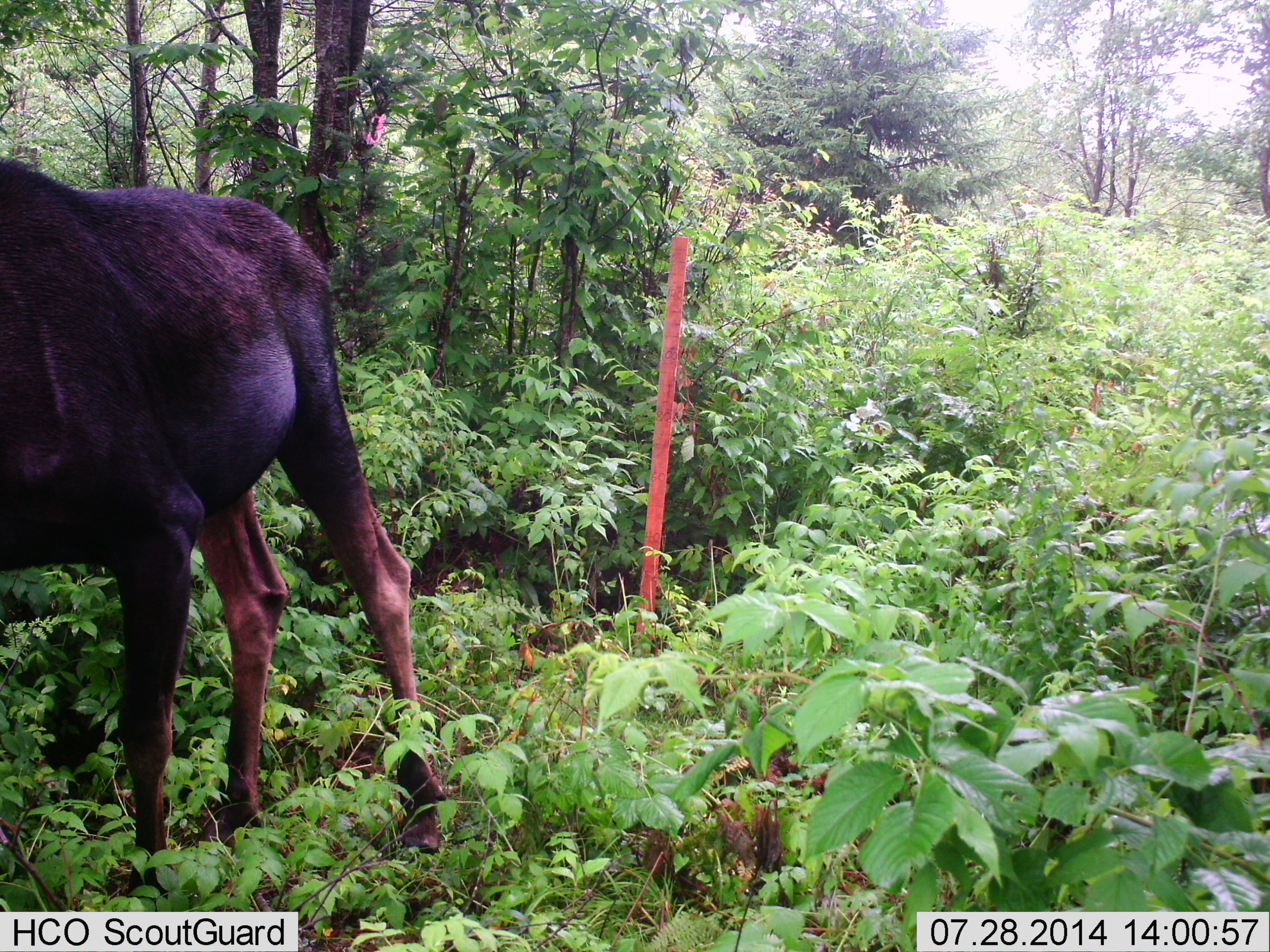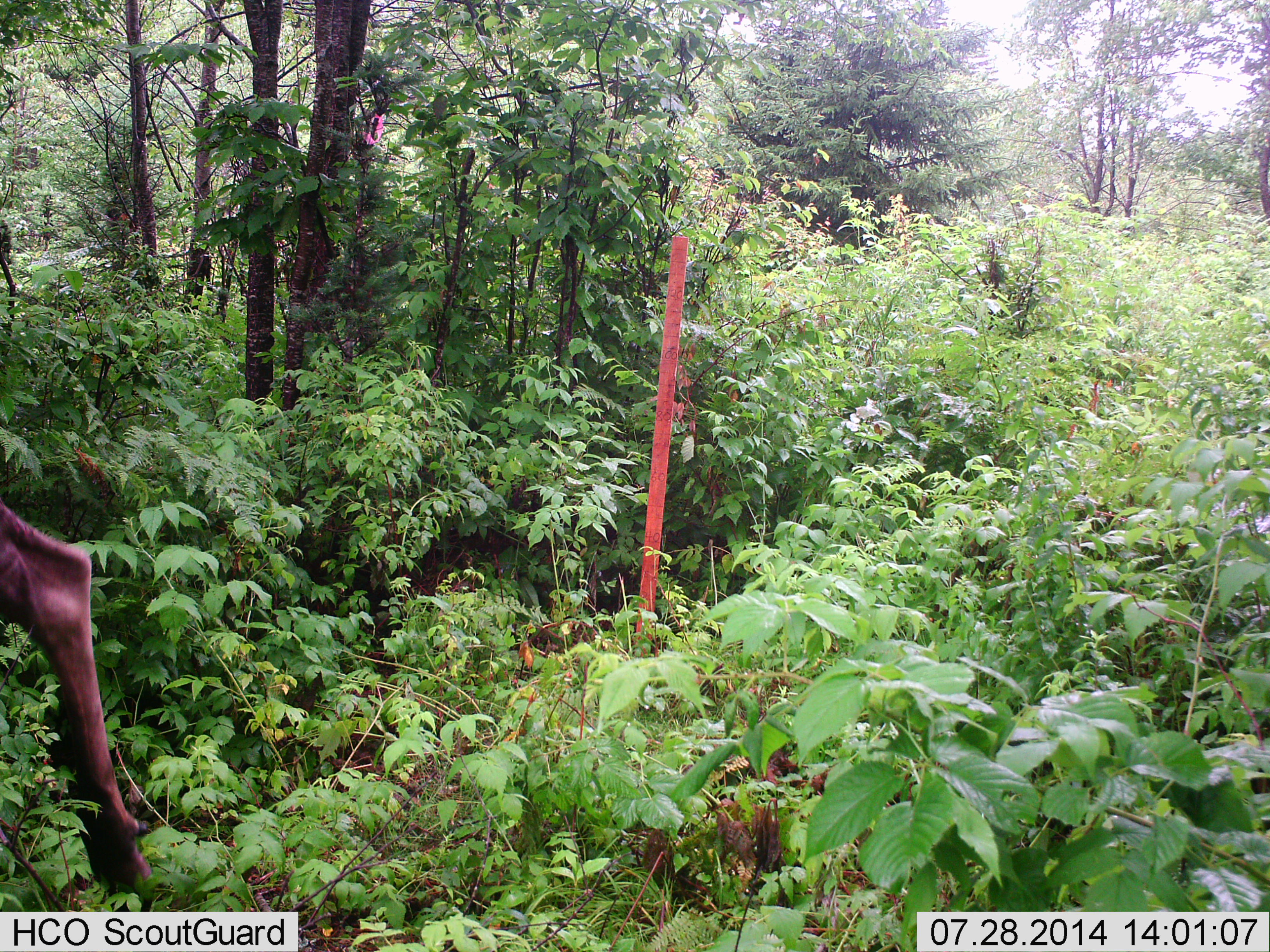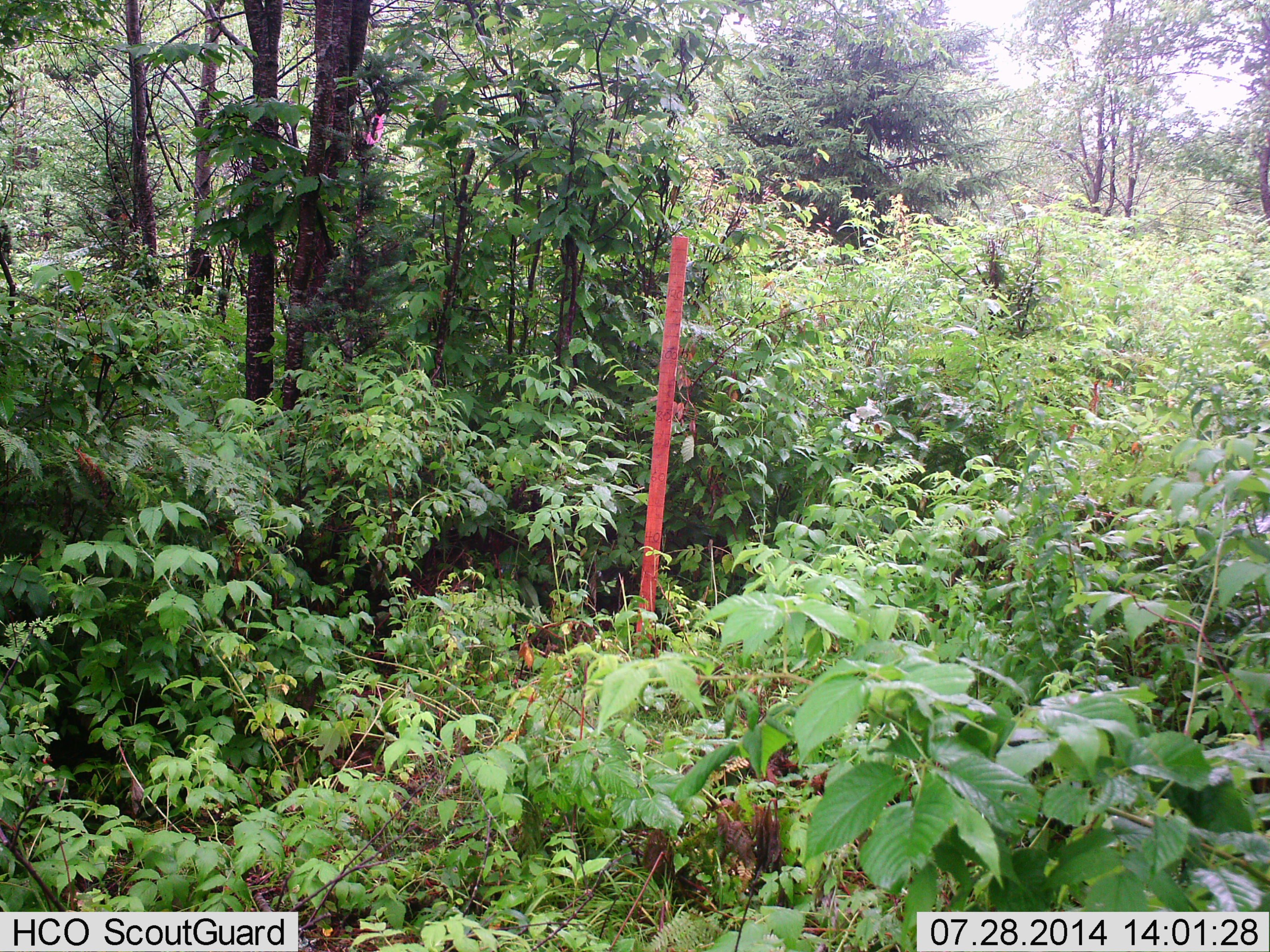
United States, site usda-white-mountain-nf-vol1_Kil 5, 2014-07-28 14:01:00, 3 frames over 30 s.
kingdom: Animalia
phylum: Chordata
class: Mammalia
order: Artiodactyla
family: Cervidae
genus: Alces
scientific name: Alces alces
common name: moose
Moose (Alces alces).